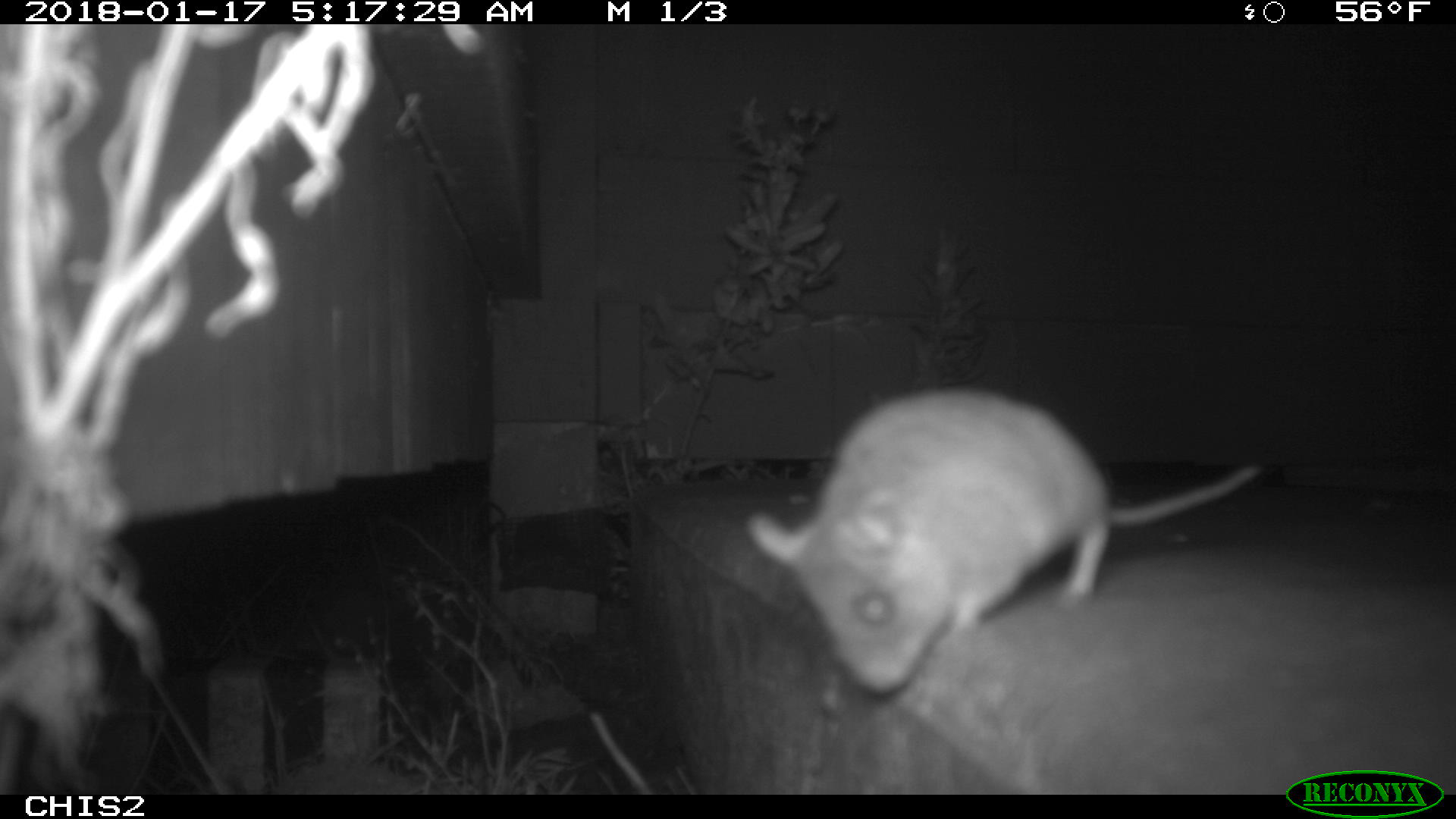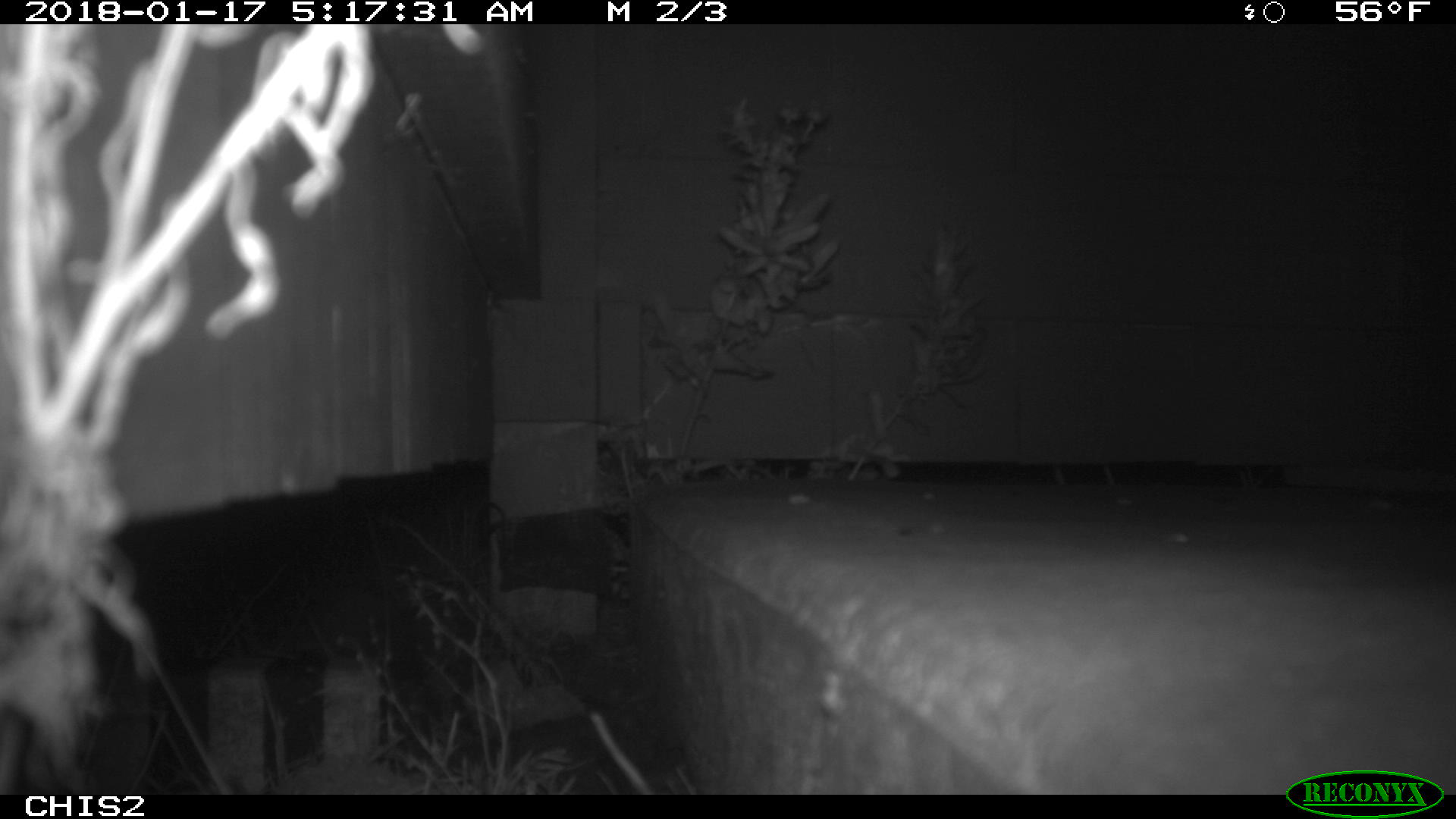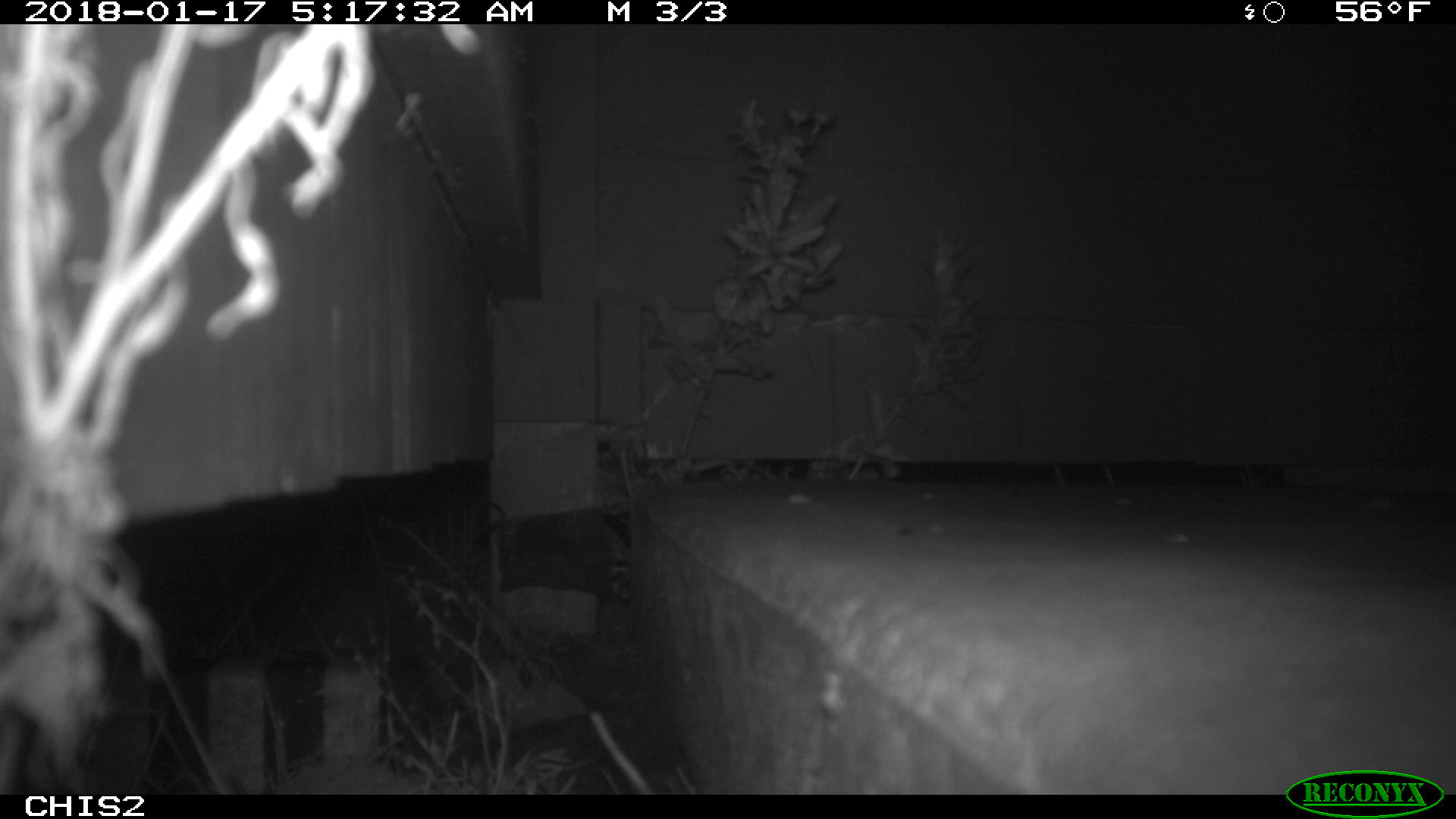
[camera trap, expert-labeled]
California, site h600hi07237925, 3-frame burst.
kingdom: Animalia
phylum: Chordata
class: Mammalia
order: Rodentia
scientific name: Rodentia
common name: rodent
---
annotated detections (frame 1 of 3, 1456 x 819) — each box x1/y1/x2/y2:
rodent: 744/384/1264/694